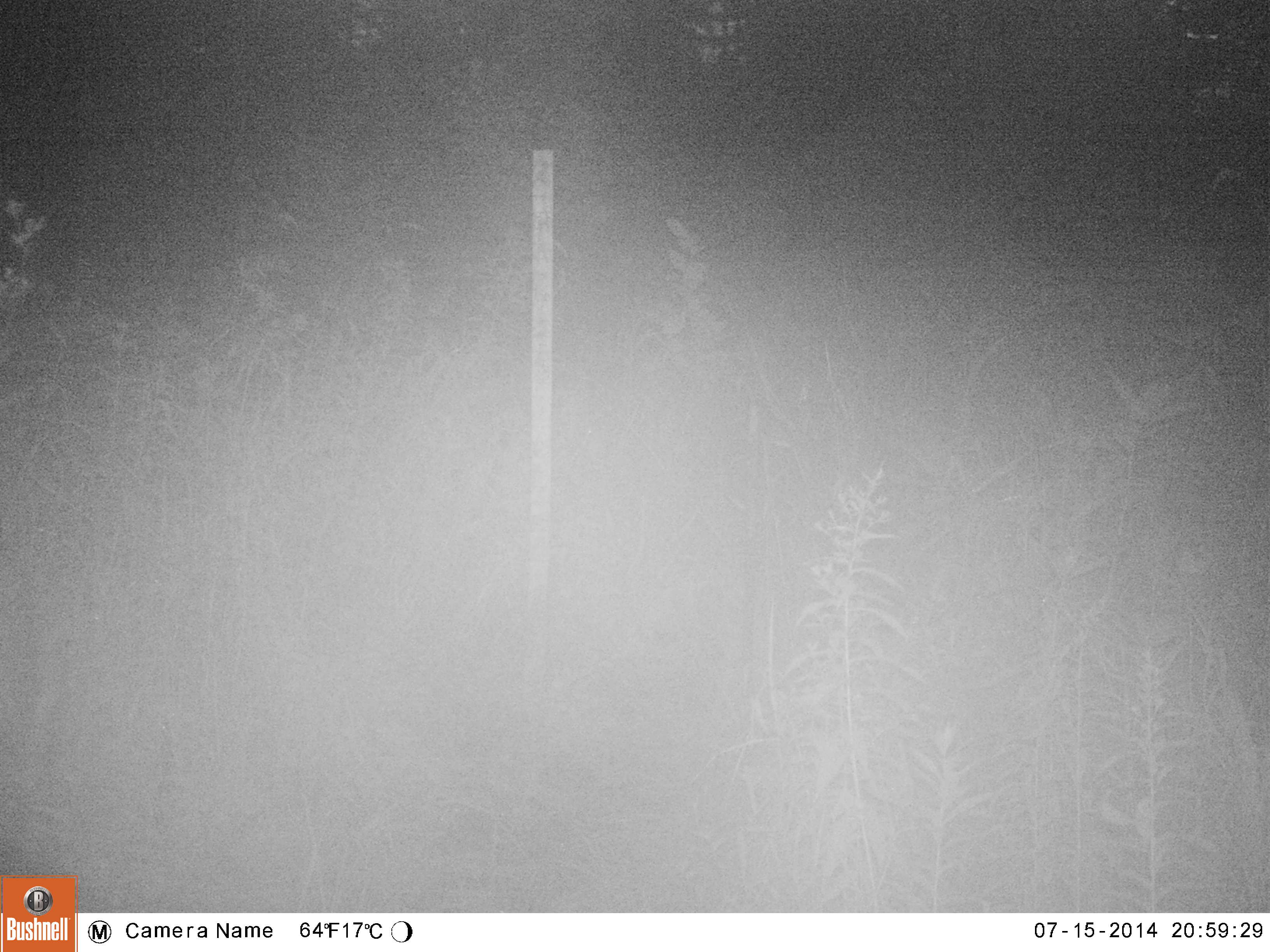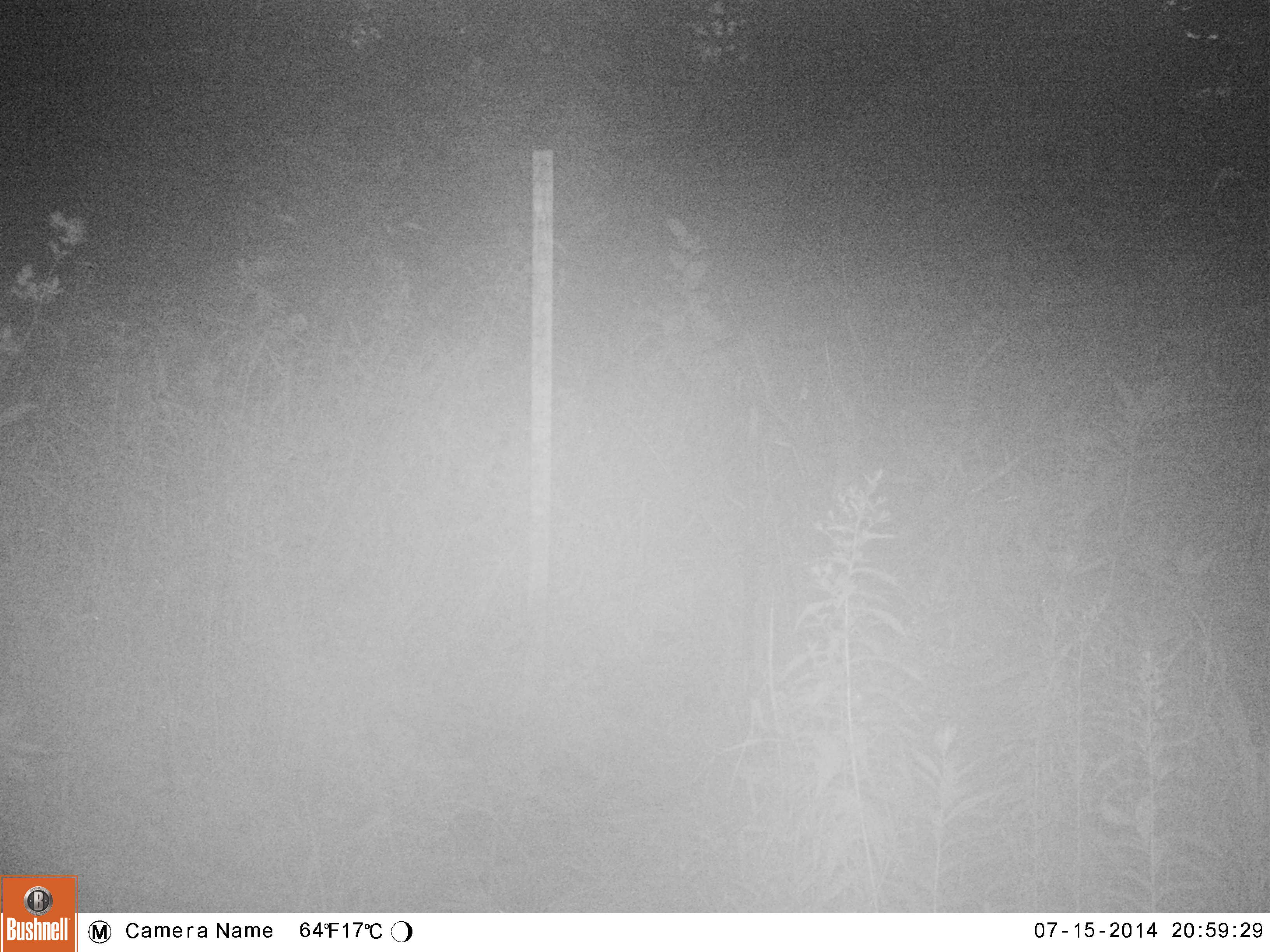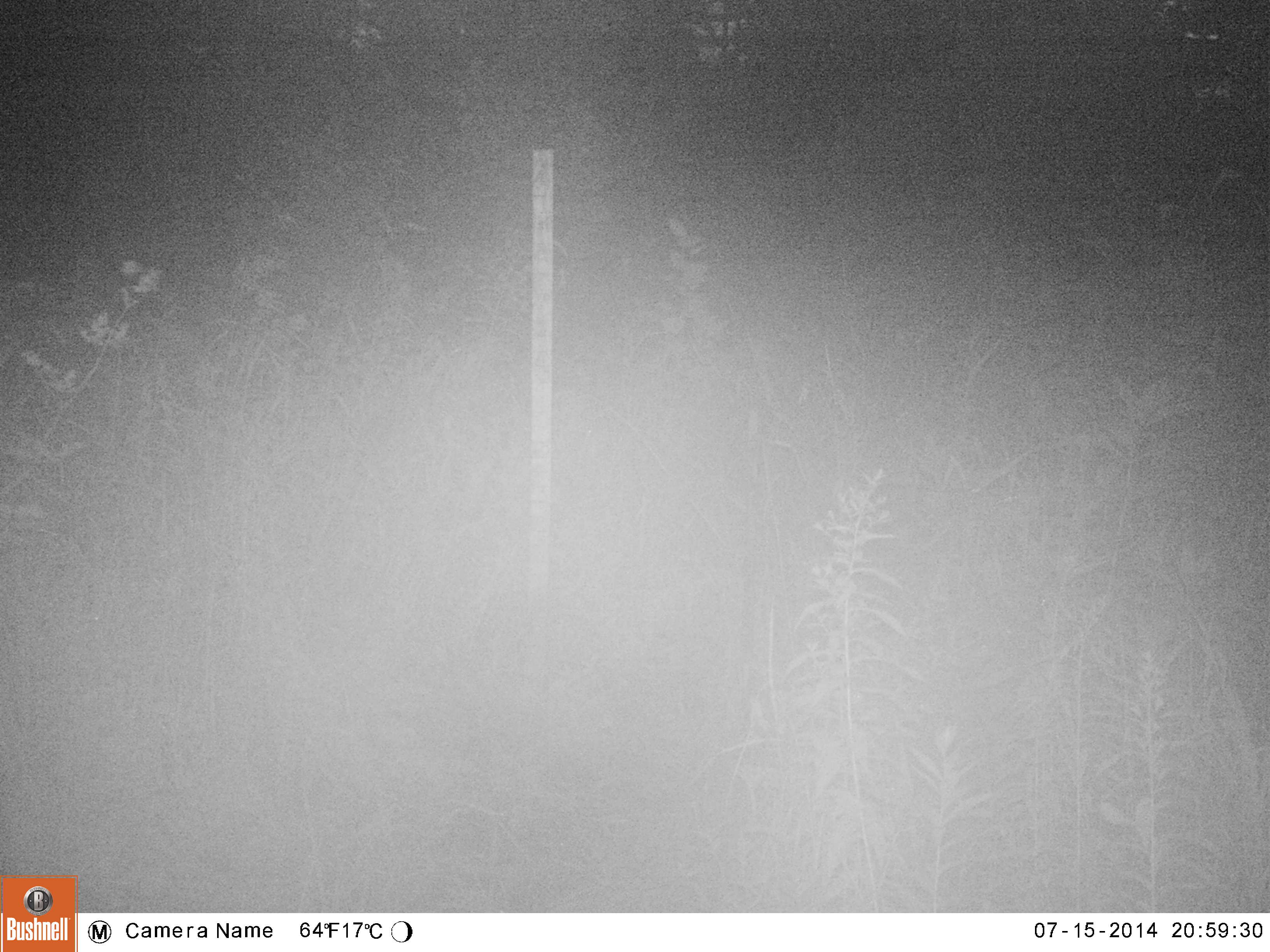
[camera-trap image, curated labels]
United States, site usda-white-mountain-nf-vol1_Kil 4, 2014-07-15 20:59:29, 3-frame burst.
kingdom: Animalia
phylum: Chordata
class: Mammalia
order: Artiodactyla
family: Cervidae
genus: Alces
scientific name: Alces alces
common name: moose